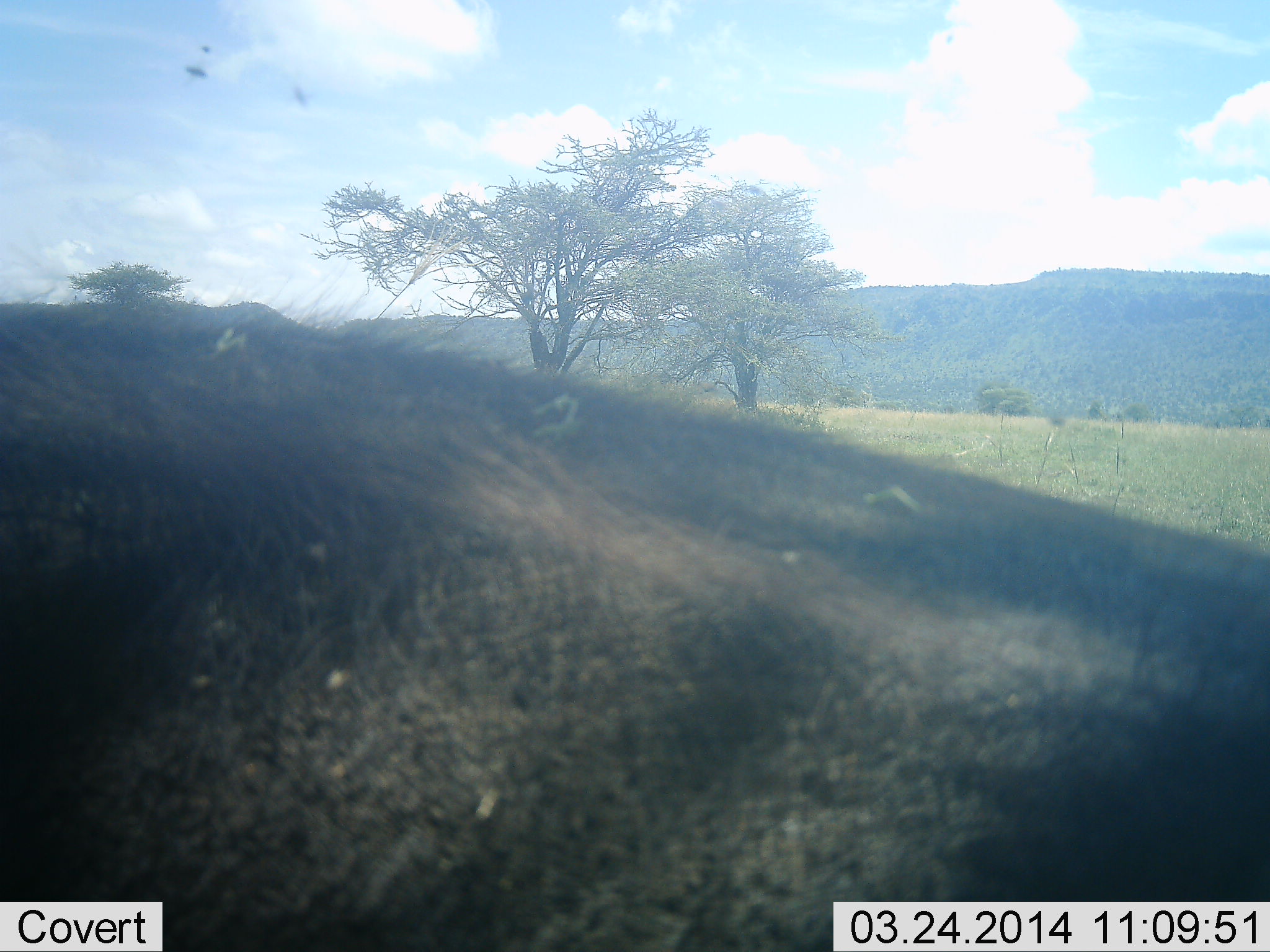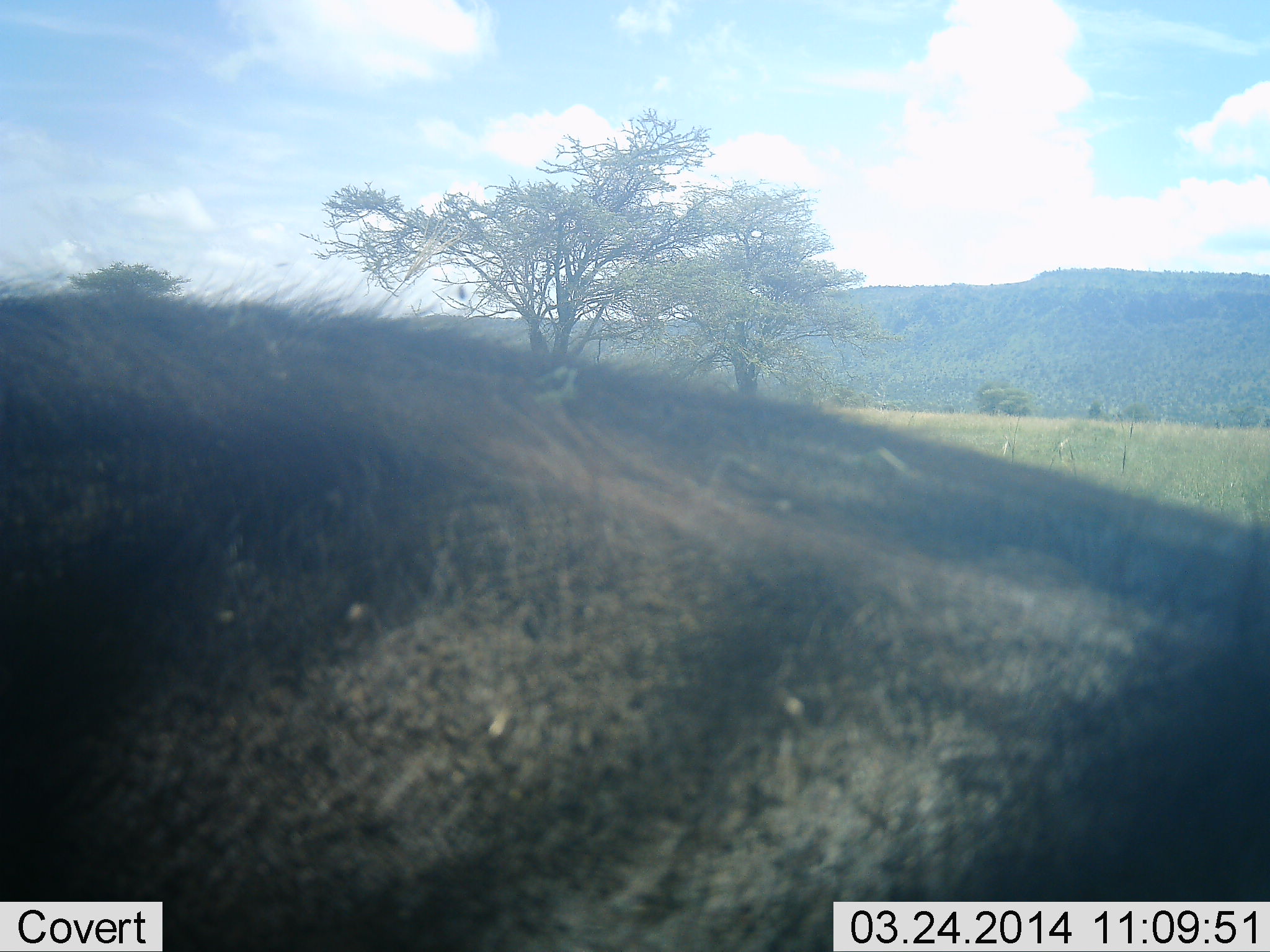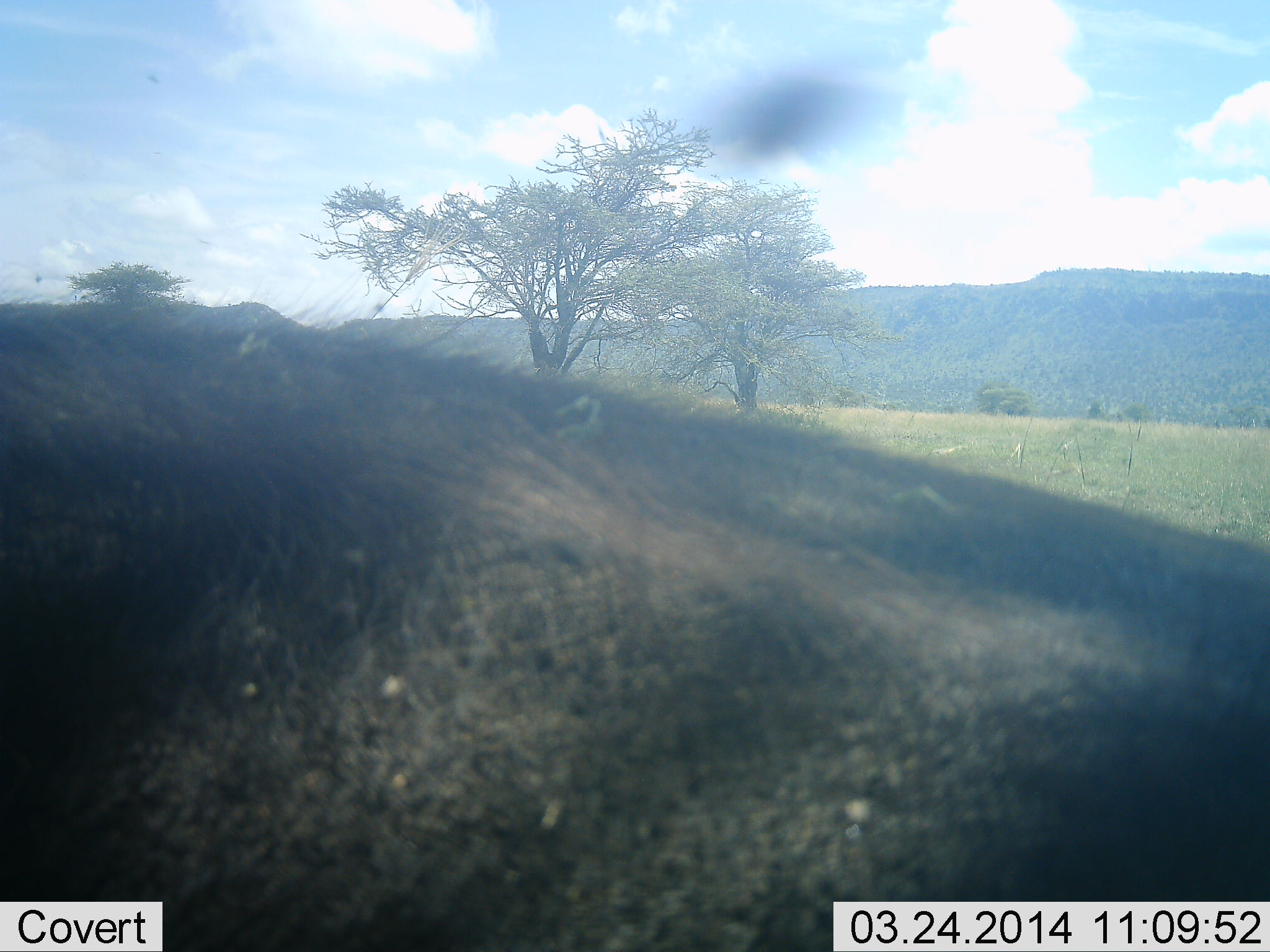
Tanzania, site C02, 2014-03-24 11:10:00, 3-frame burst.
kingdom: Animalia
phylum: Chordata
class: Mammalia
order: Artiodactyla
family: Bovidae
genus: Syncerus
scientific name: Syncerus caffer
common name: cape buffalo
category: buffalo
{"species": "buffalo (cape buffalo) (Syncerus caffer)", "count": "1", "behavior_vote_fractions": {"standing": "50%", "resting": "25%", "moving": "12%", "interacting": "12%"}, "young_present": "0%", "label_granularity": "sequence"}